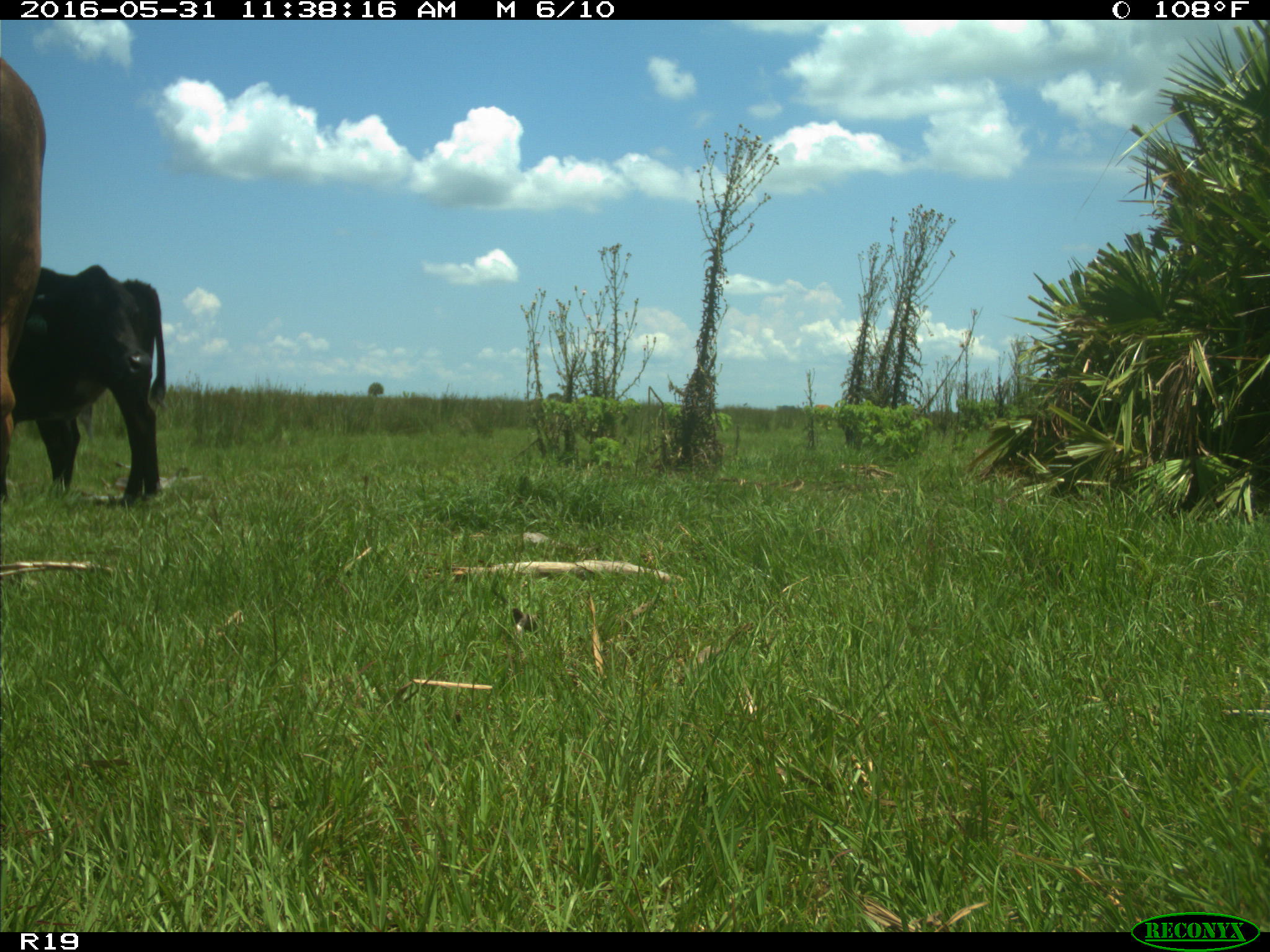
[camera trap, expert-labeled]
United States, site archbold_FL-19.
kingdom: Animalia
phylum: Chordata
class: Mammalia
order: Artiodactyla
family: Bovidae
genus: Bos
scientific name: Bos taurus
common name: domestic cow